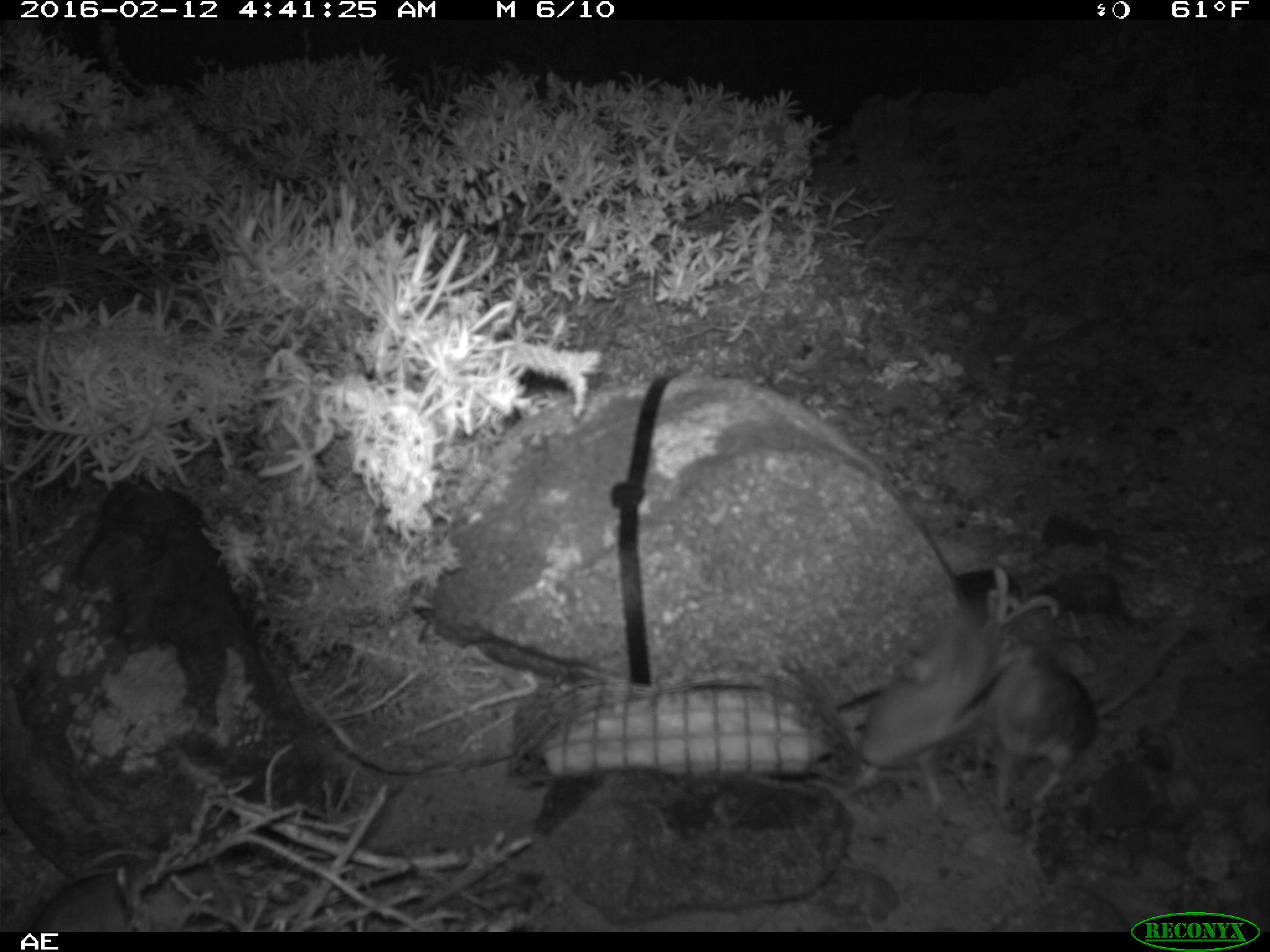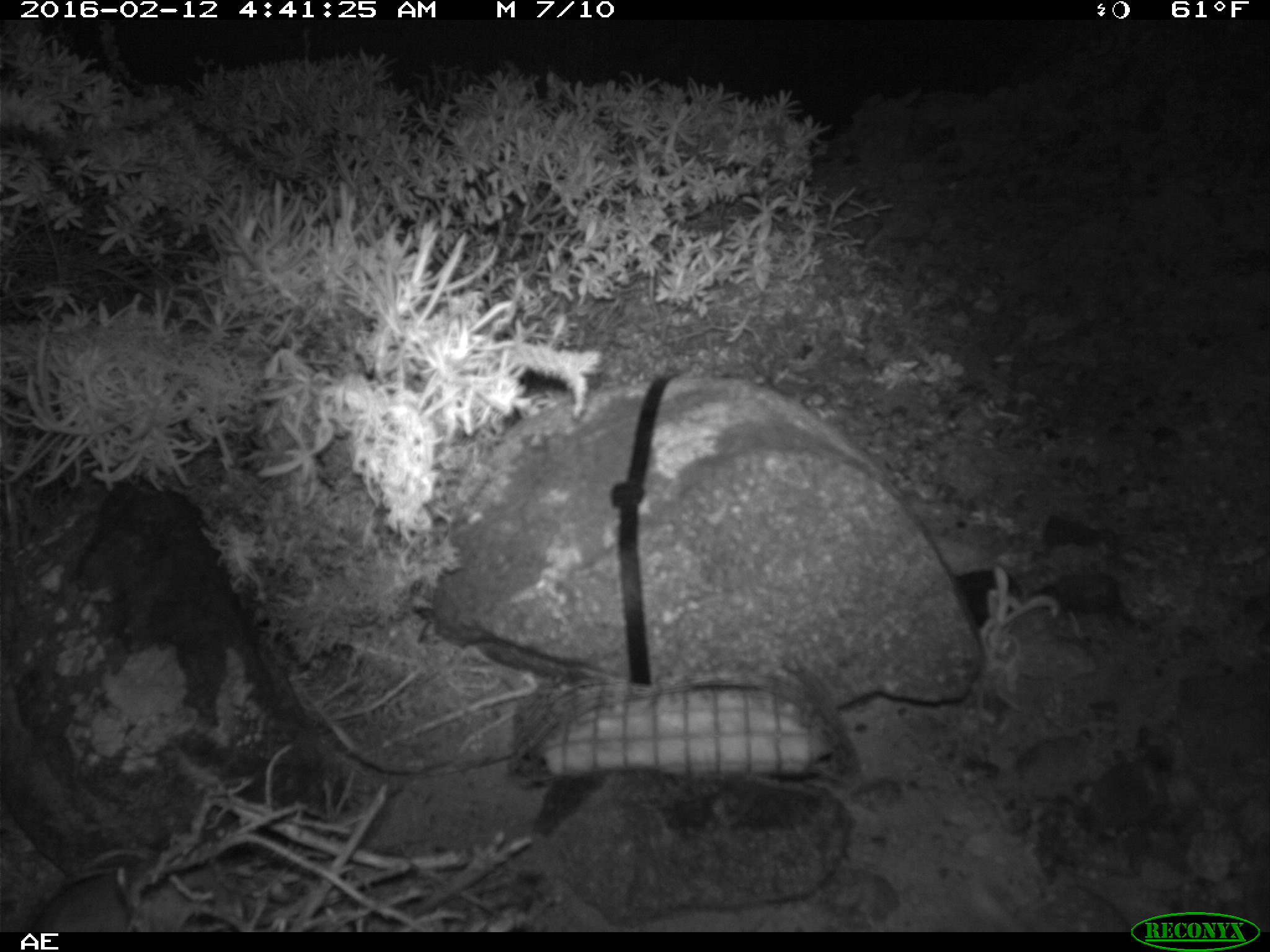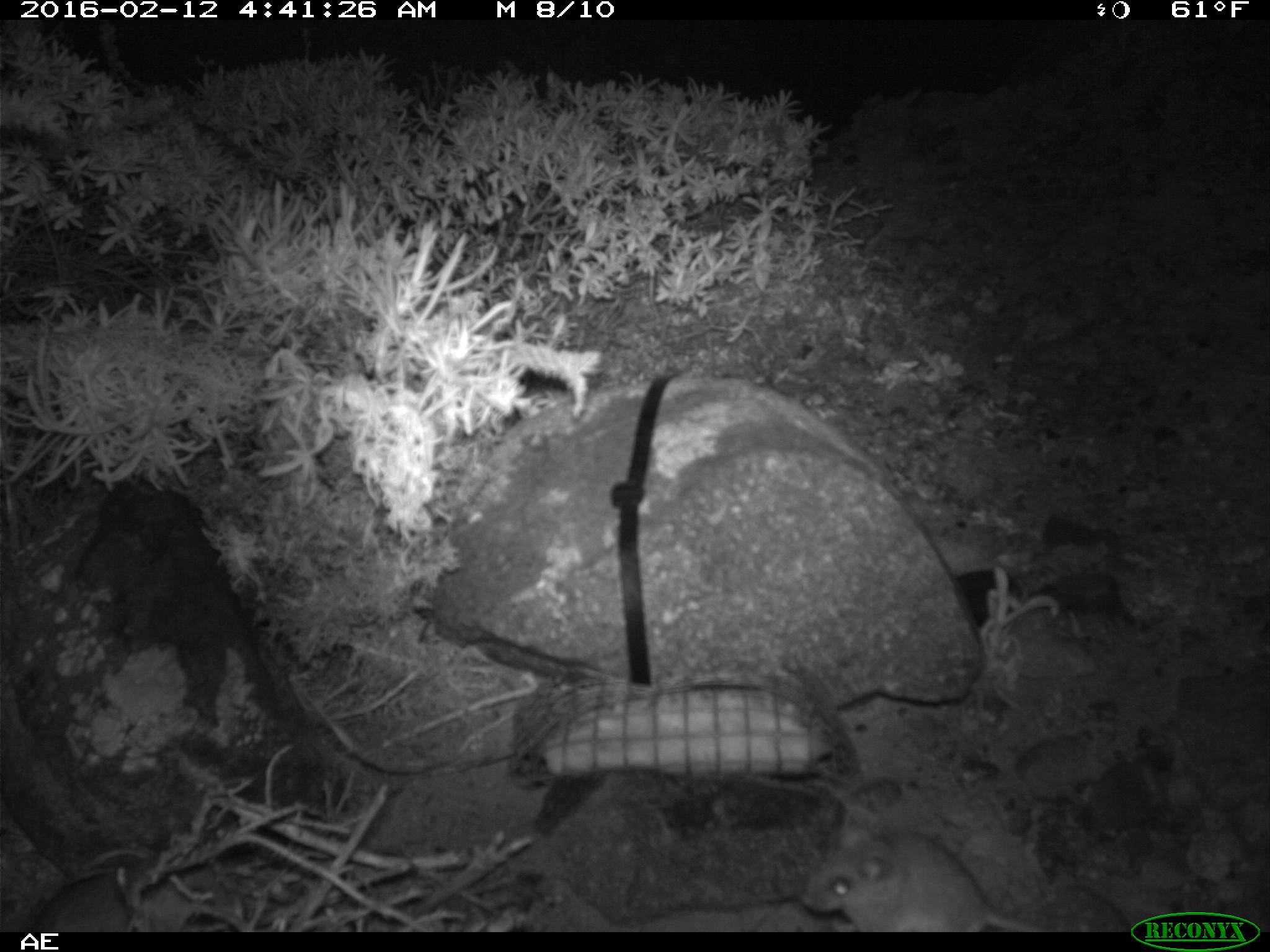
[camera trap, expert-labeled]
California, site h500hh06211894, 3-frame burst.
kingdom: Animalia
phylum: Chordata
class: Mammalia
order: Rodentia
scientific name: Rodentia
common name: rodent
Rodent (Rodentia).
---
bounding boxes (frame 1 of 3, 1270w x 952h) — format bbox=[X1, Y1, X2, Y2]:
rodent: bbox=[970, 616, 1186, 805]; bbox=[838, 615, 1020, 797]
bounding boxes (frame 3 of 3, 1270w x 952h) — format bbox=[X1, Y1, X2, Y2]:
rodent: bbox=[801, 813, 1050, 933]